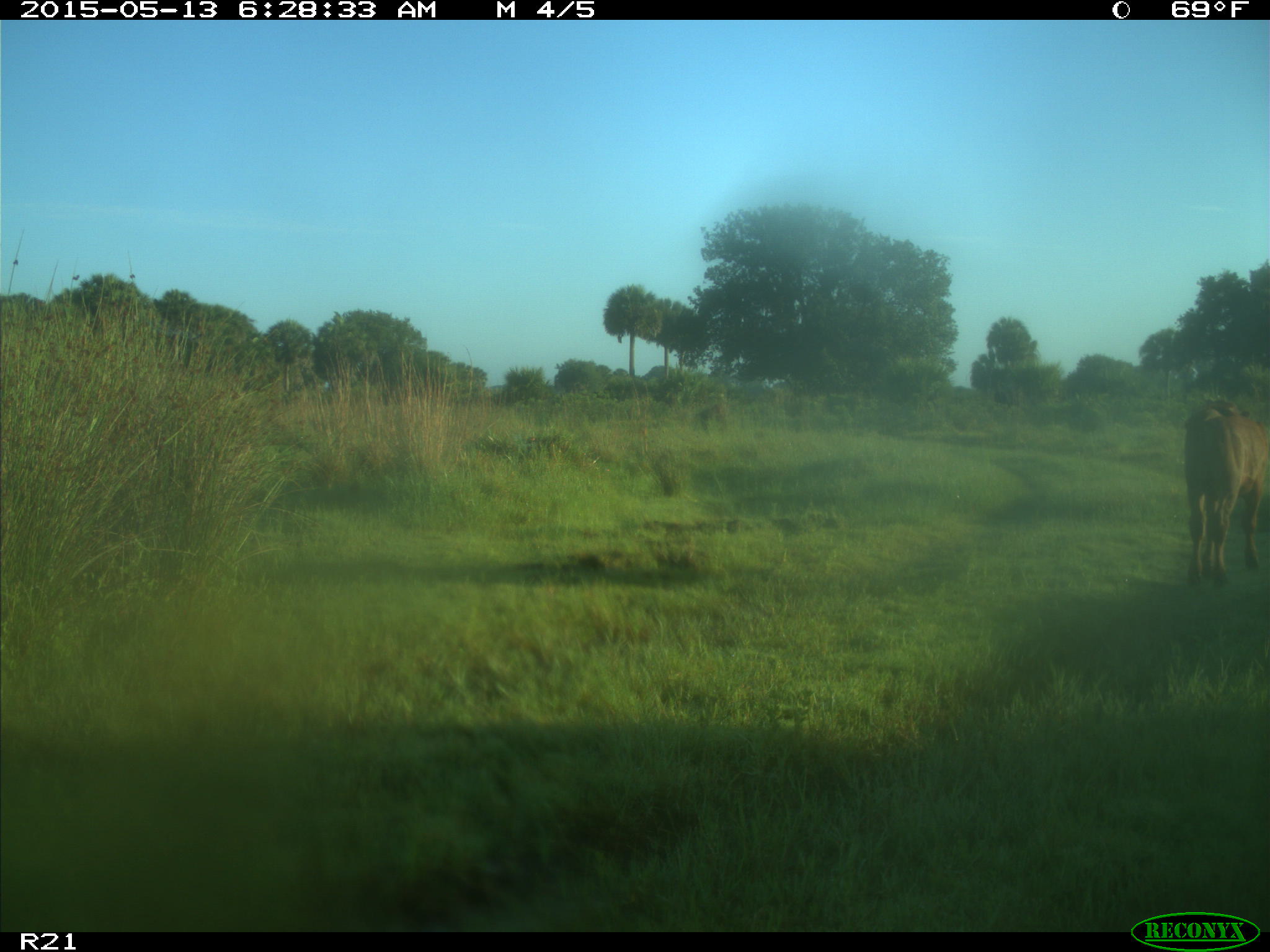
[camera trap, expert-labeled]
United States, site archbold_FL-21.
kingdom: Animalia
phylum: Chordata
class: Mammalia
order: Artiodactyla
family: Bovidae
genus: Bos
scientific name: Bos taurus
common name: domestic cow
Bos taurus (domestic cow).